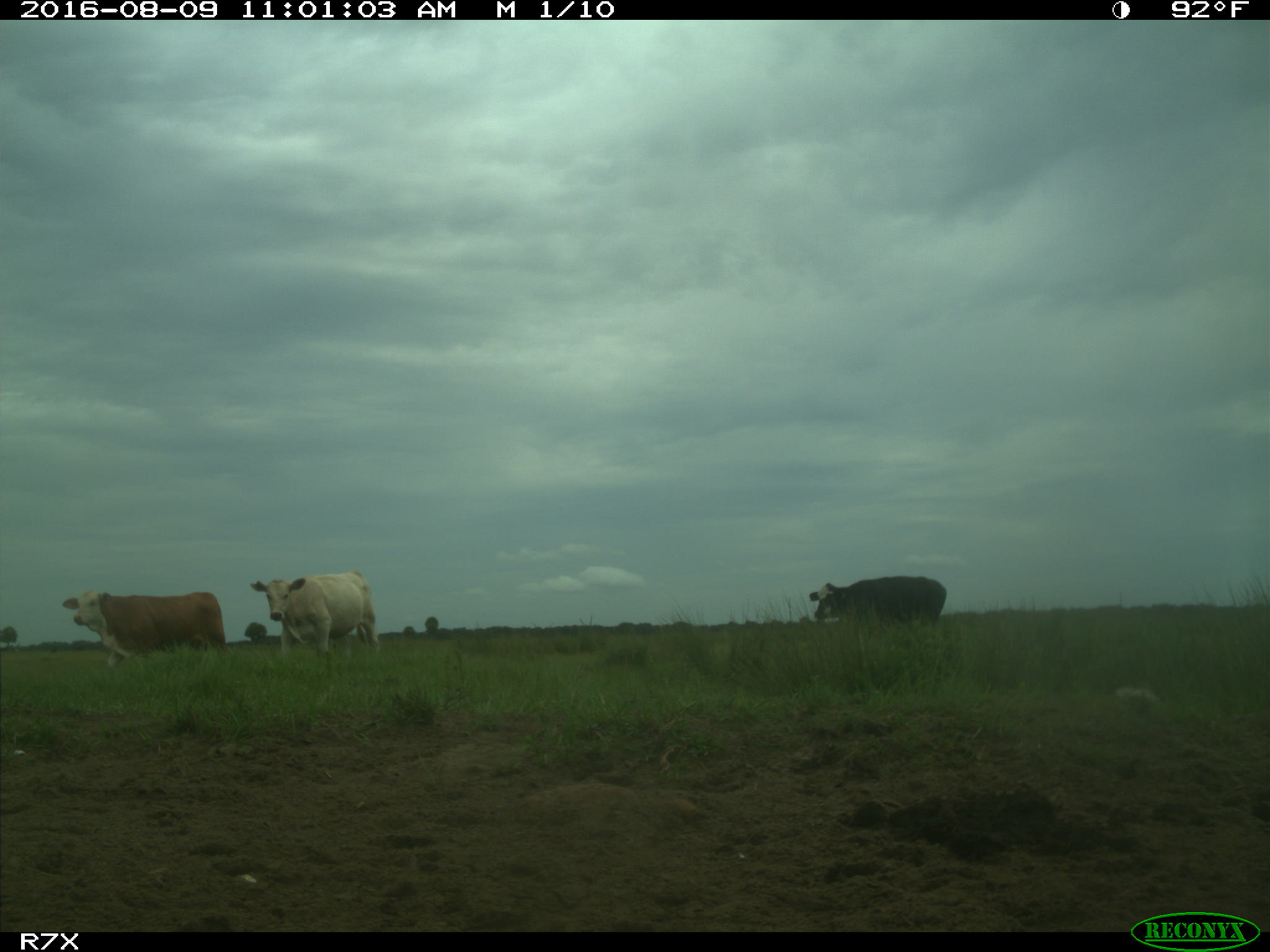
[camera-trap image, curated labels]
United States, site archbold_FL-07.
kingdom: Animalia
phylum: Chordata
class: Mammalia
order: Artiodactyla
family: Bovidae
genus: Bos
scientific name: Bos taurus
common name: domestic cow